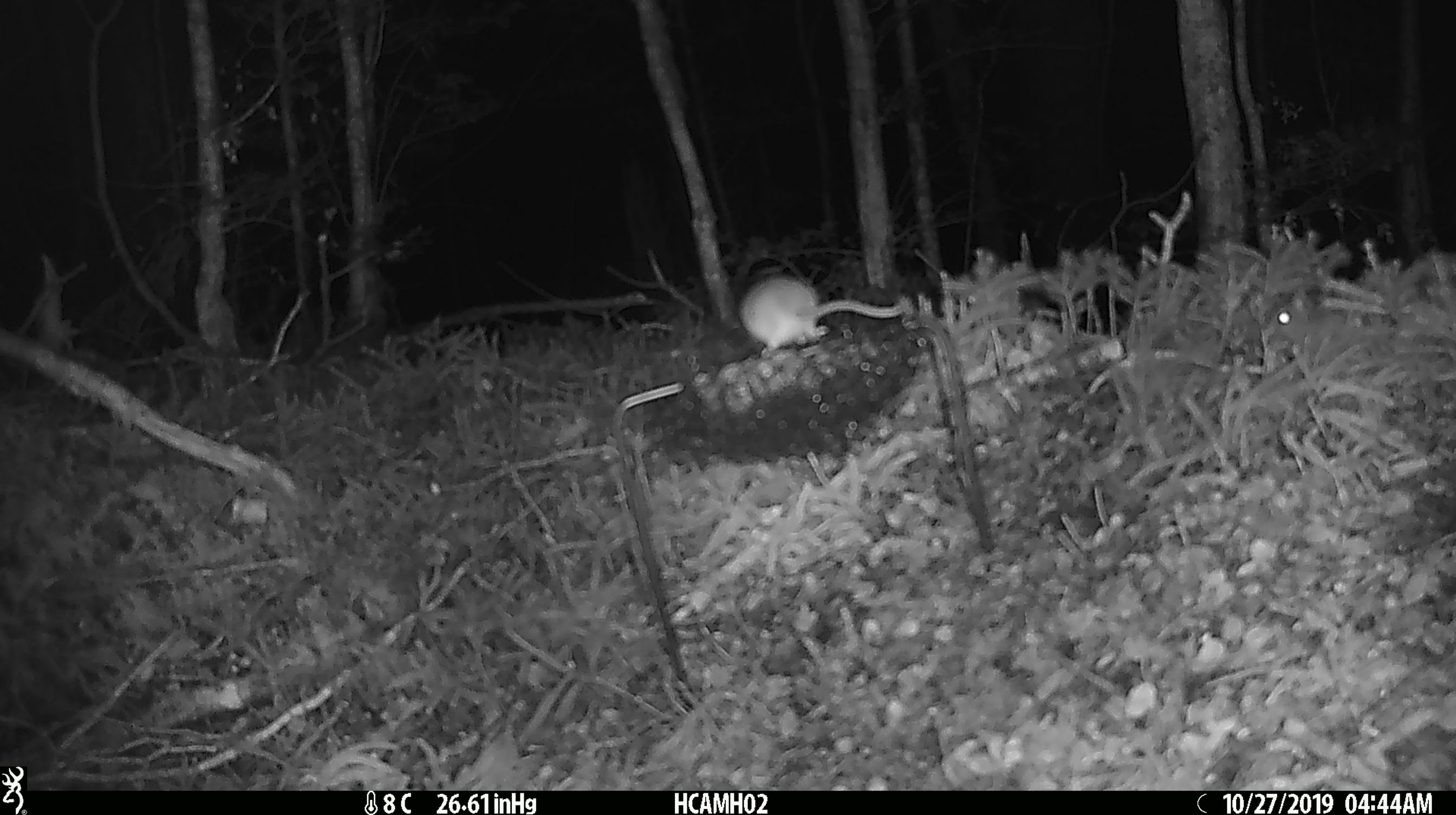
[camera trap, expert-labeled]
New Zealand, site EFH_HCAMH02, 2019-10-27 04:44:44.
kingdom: Animalia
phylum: Chordata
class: Mammalia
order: Rodentia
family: Muridae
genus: Mus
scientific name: Mus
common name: mouse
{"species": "mouse (Mus)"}